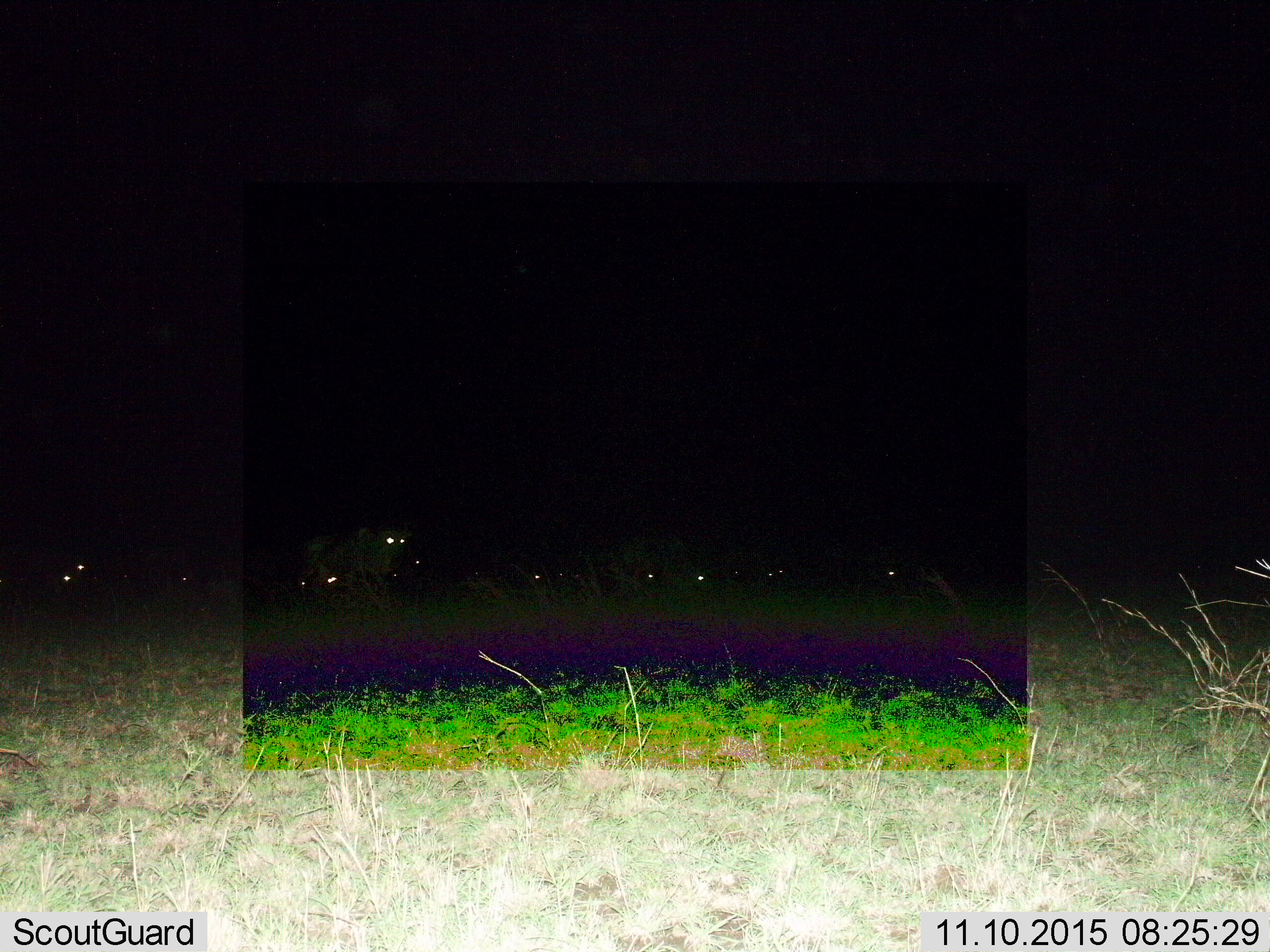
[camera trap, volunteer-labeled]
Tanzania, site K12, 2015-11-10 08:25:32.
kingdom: Animalia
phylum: Chordata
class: Mammalia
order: Artiodactyla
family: Bovidae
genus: Connochaetes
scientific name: Connochaetes taurinus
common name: blue wildebeest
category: wildebeest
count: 11-50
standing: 50%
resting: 33%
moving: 67%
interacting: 0%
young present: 0%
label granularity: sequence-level